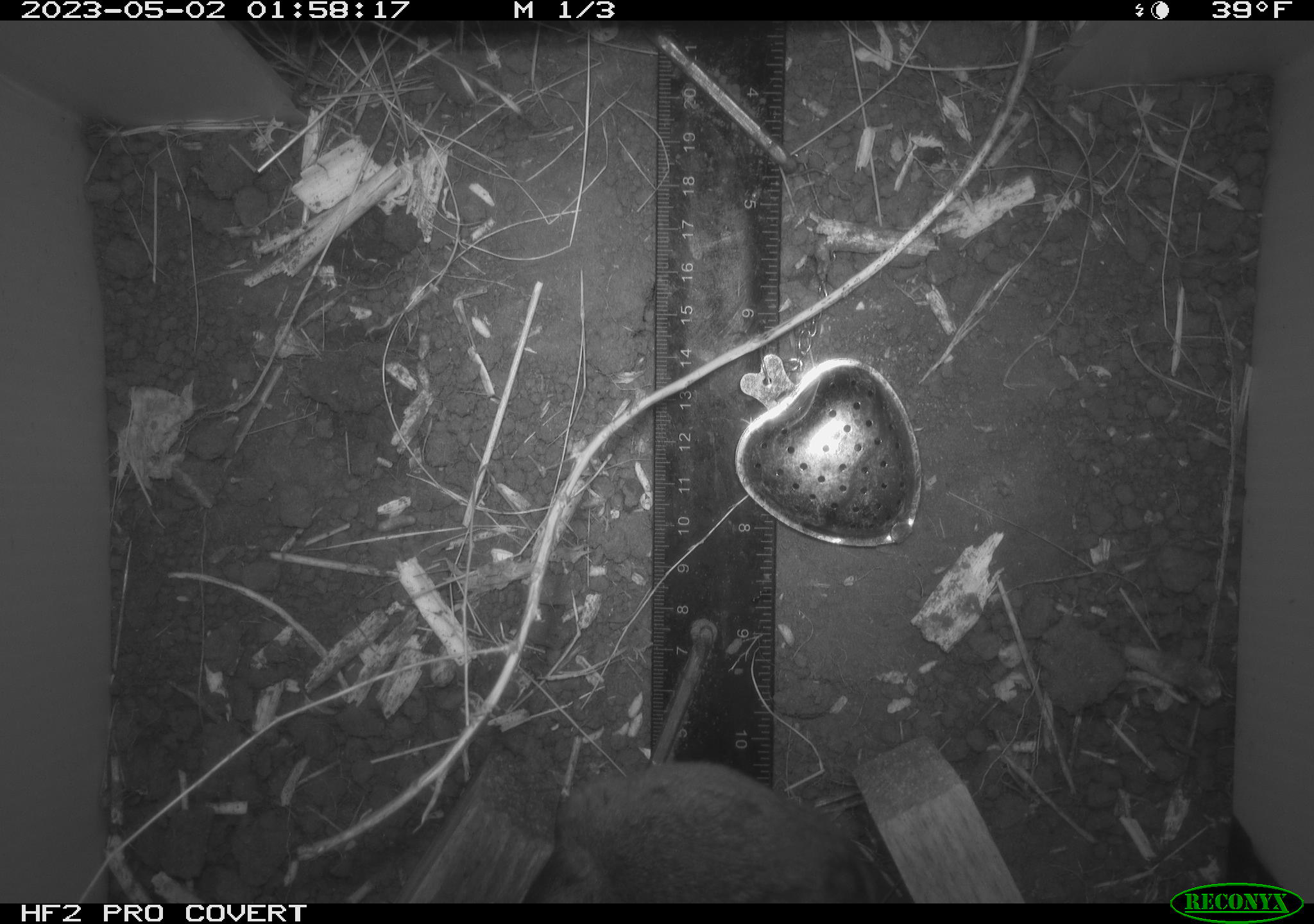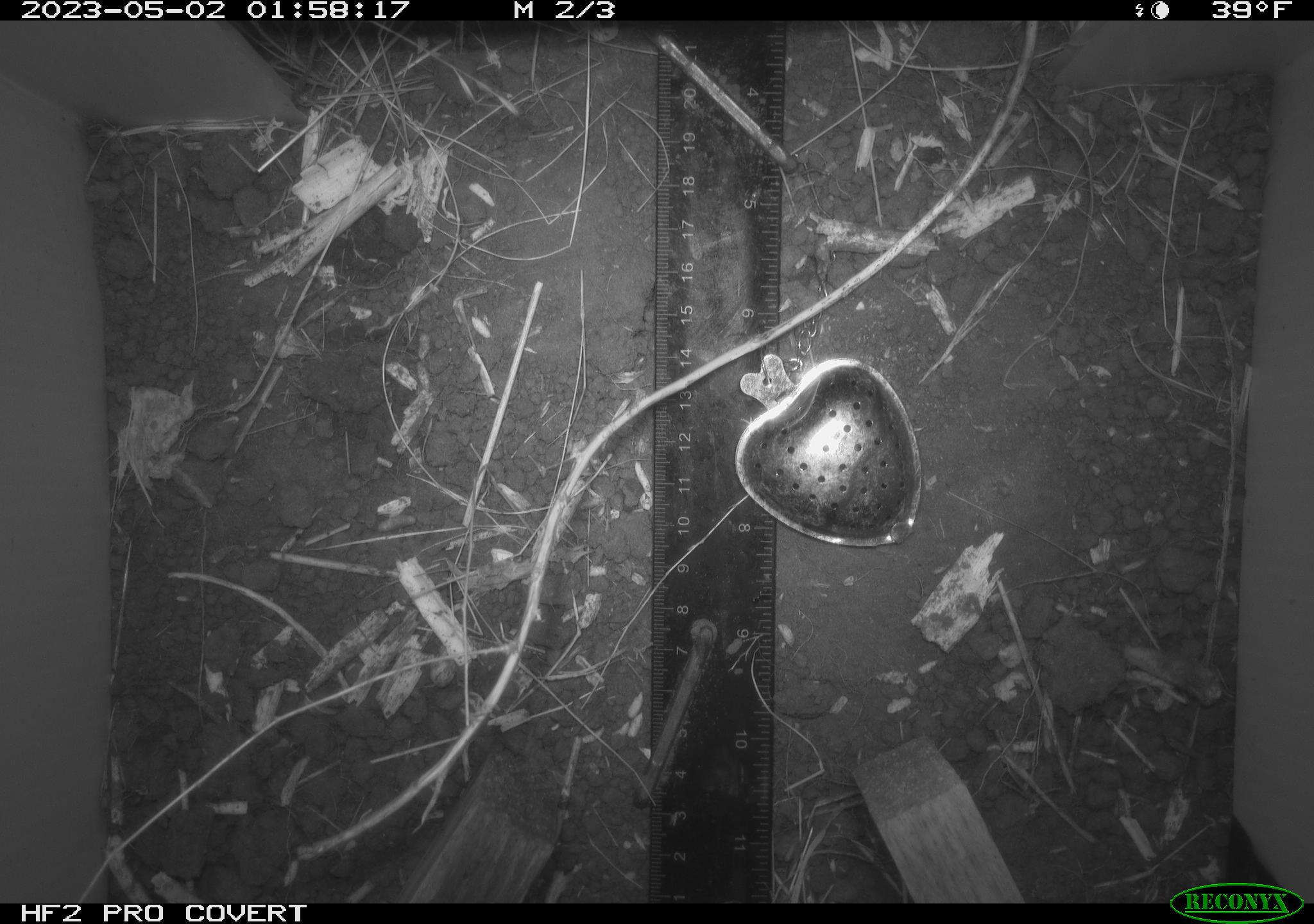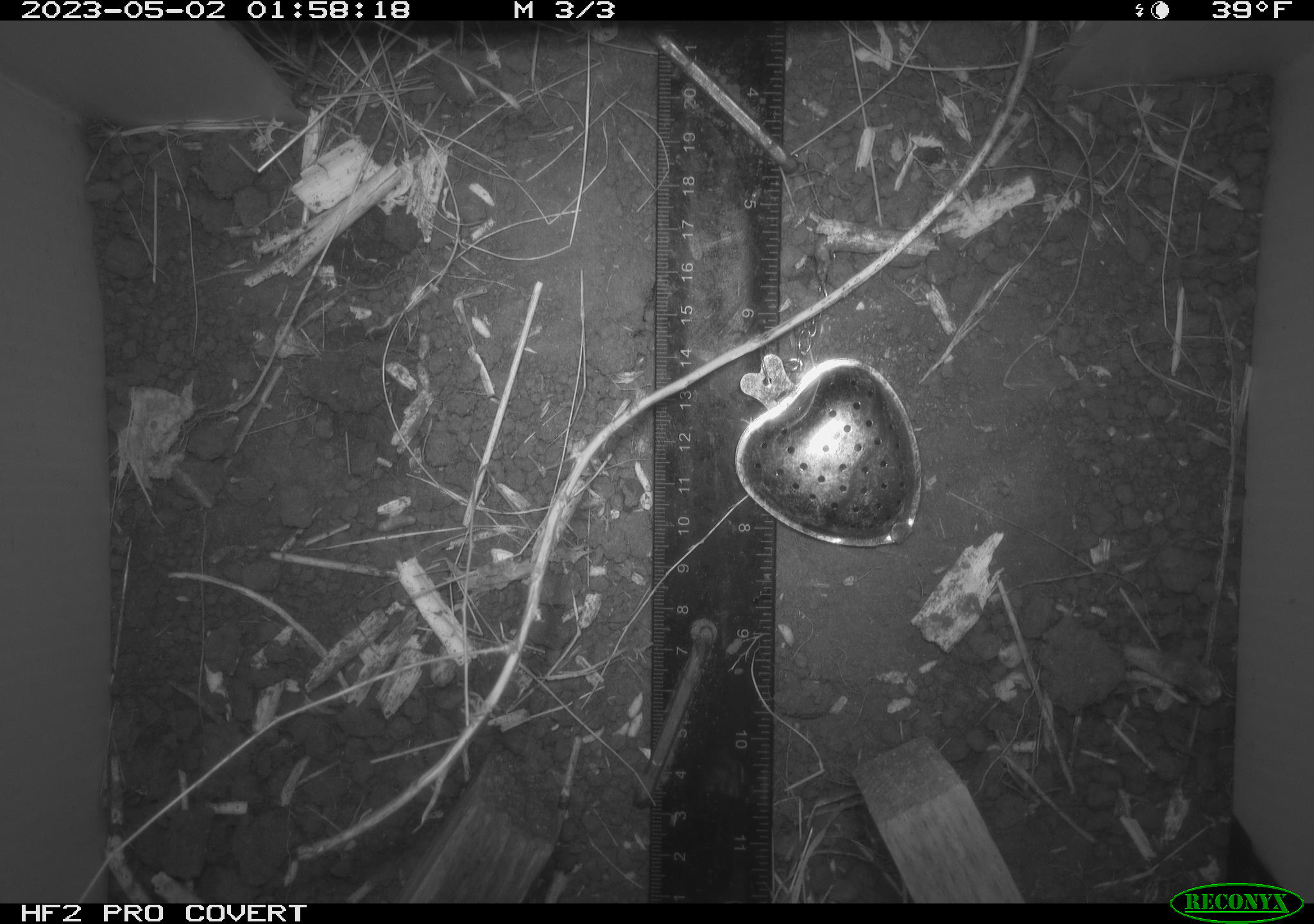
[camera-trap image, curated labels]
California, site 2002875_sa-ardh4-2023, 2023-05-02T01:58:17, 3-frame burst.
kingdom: Animalia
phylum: Chordata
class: Mammalia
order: Rodentia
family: Cricetidae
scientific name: Arvicolinae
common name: voles, lemmings, and muskrats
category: arvicolinae subfamily